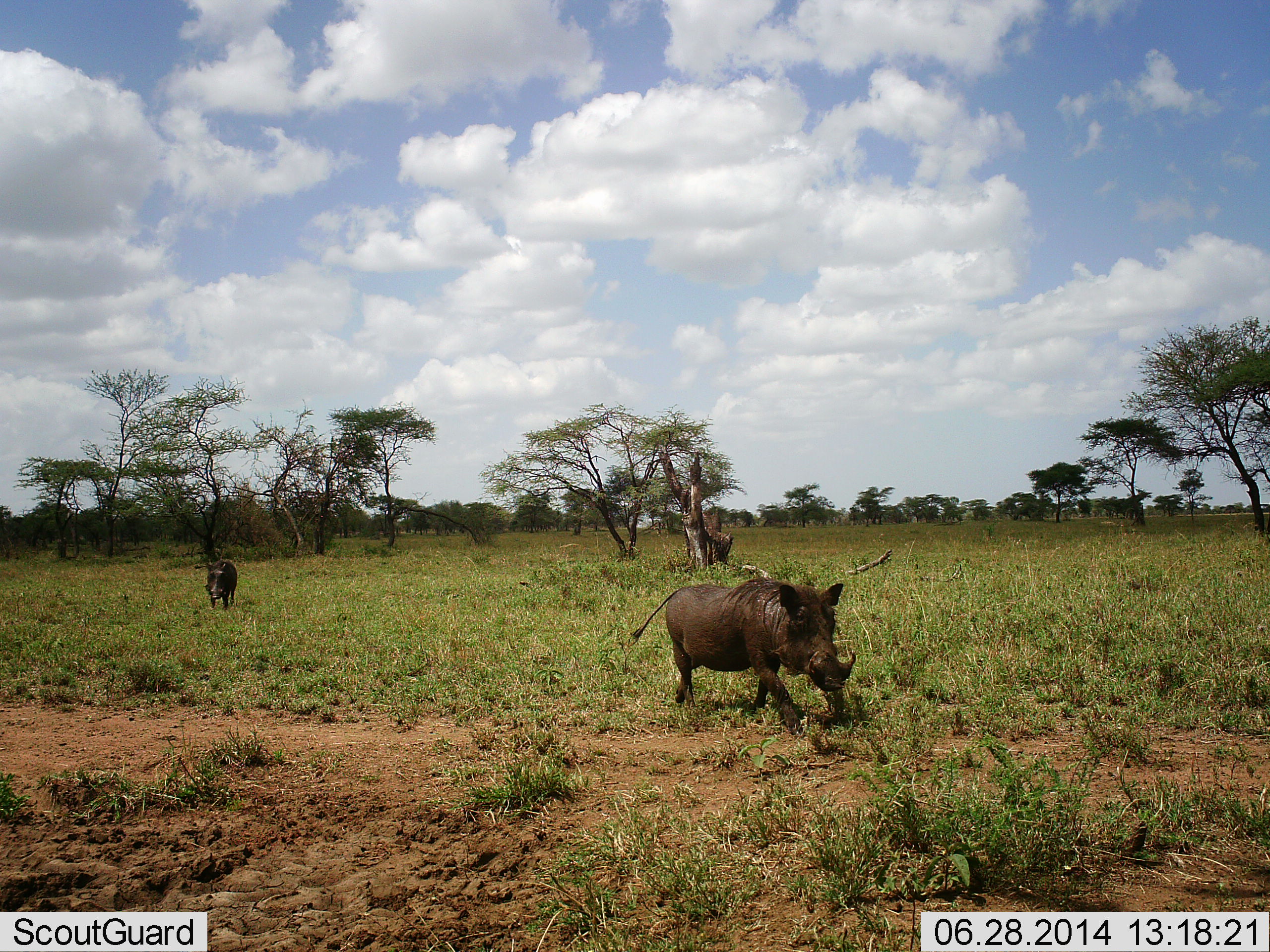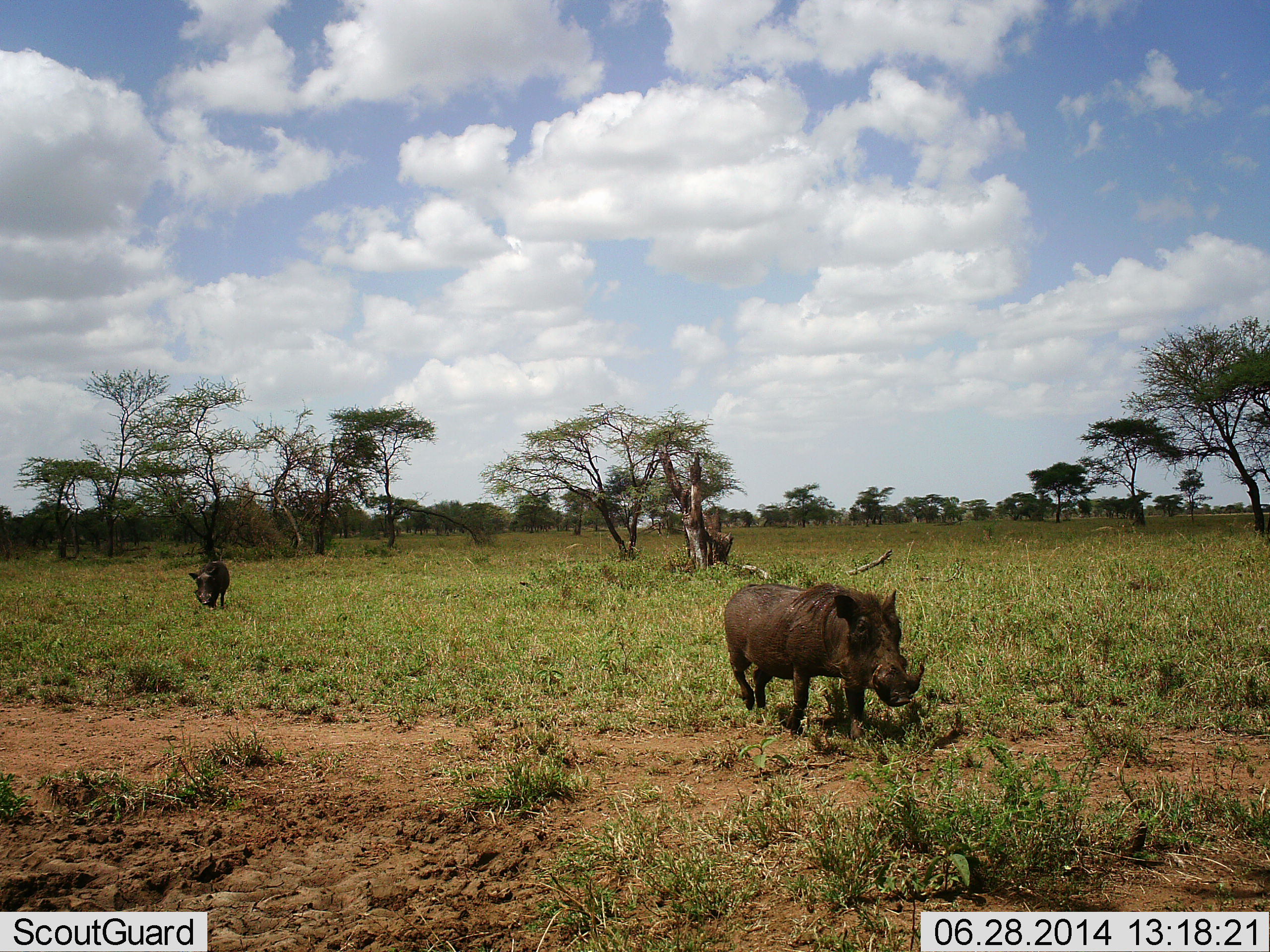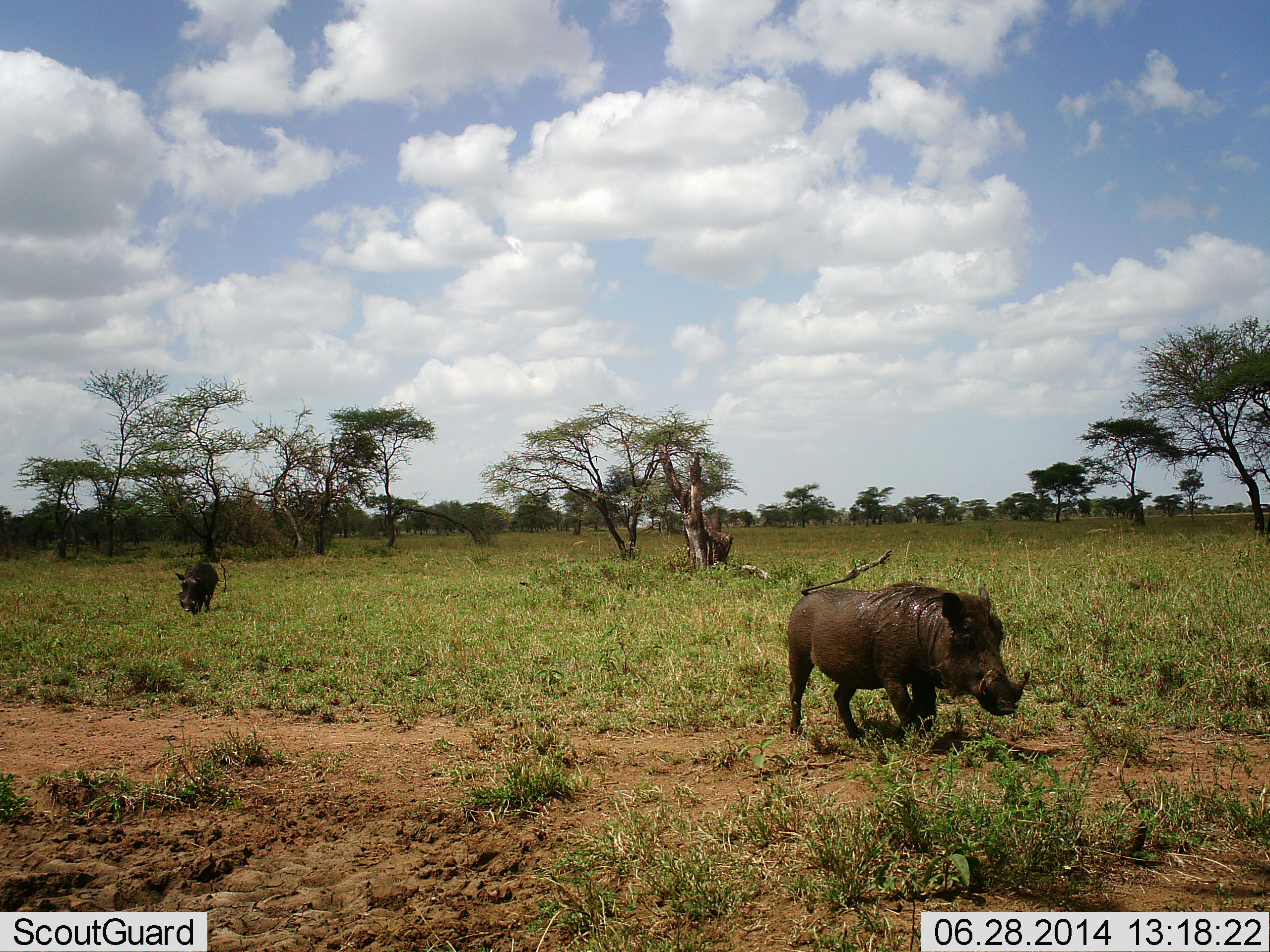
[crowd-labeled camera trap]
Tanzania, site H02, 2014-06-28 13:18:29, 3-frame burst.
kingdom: Animalia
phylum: Chordata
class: Mammalia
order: Artiodactyla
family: Suidae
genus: Phacochoerus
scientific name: Phacochoerus africanus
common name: warthog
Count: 2.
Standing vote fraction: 10%.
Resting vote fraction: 0%.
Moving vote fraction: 90%.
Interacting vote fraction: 0%.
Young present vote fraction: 0%.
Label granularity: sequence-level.